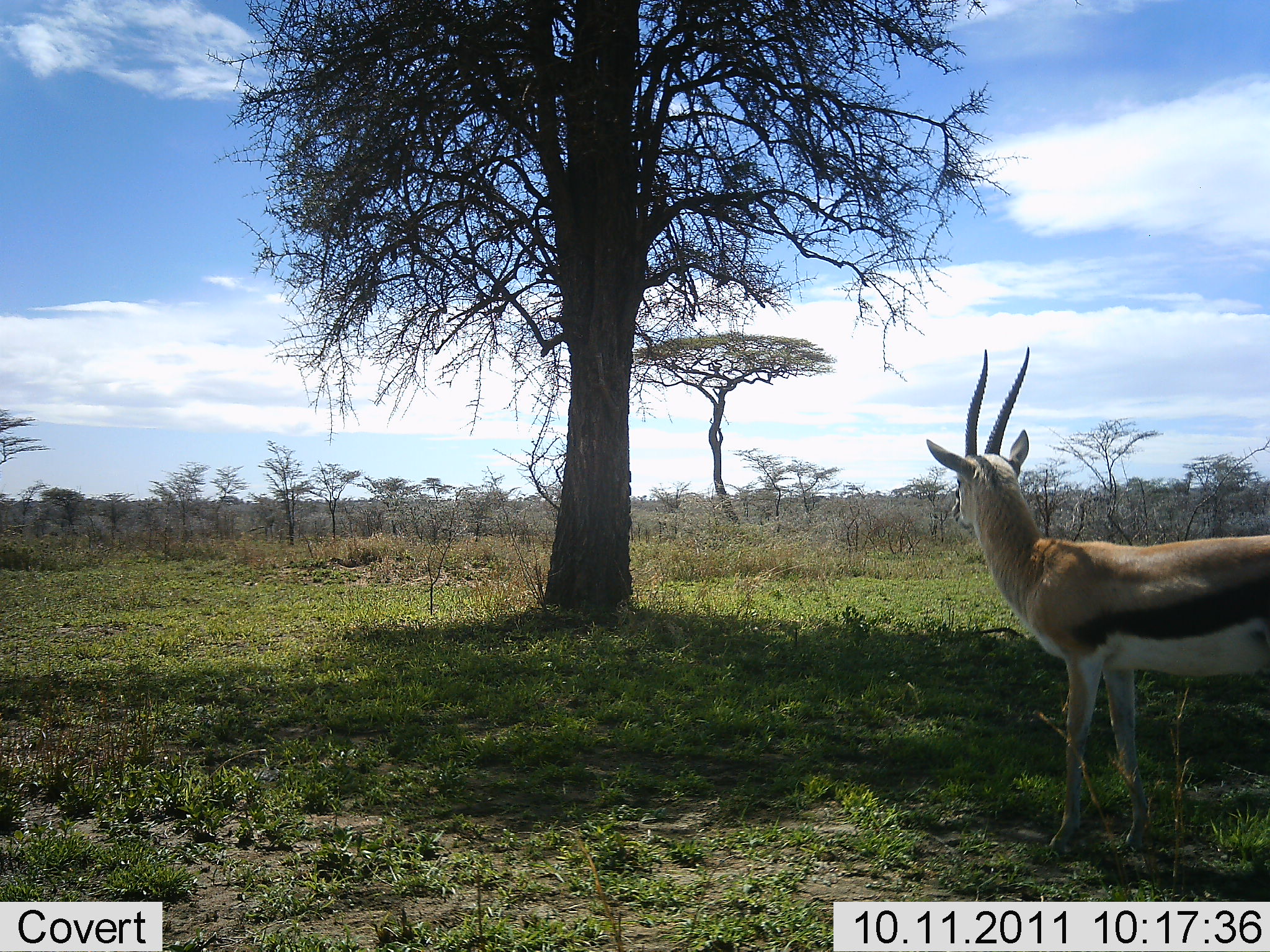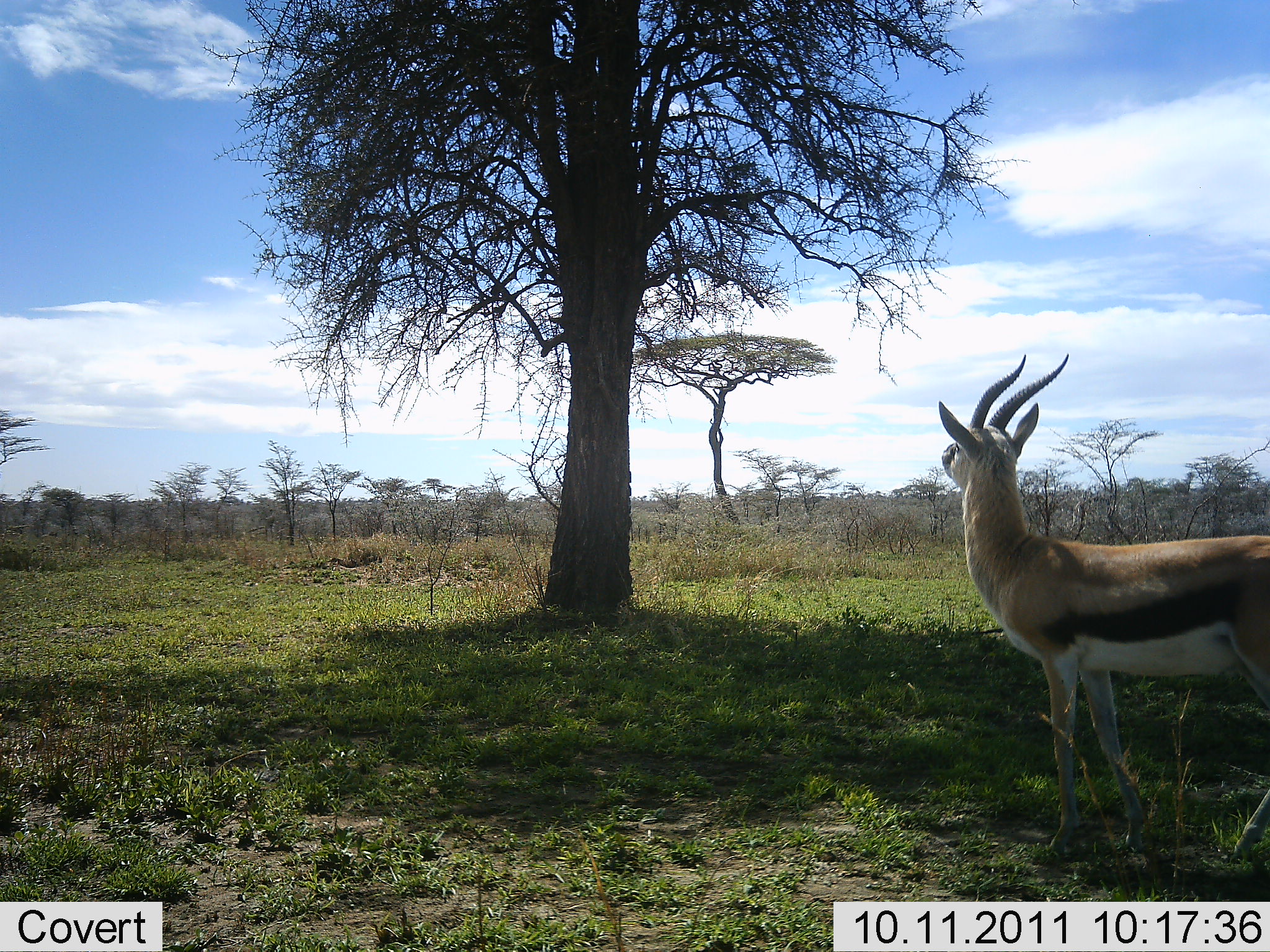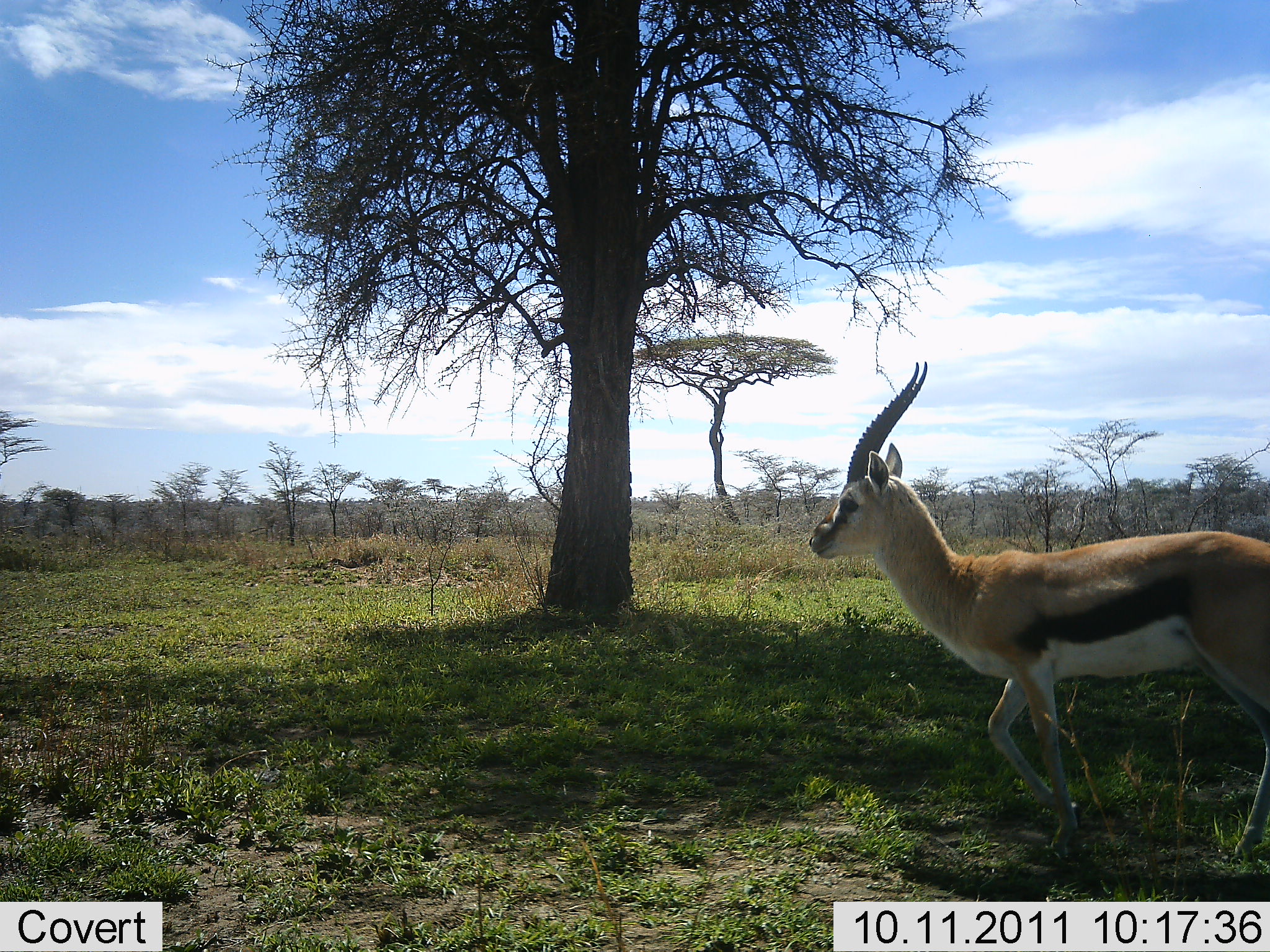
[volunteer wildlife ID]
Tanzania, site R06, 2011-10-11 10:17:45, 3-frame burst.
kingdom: Animalia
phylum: Chordata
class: Mammalia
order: Artiodactyla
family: Bovidae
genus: Eudorcas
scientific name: Eudorcas thomsonii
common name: thomson's gazelle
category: gazellethomsons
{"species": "gazellethomsons (thomson's gazelle) (Eudorcas thomsonii)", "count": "1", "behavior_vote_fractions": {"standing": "60%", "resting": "0%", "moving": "50%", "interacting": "0%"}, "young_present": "0%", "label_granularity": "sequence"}